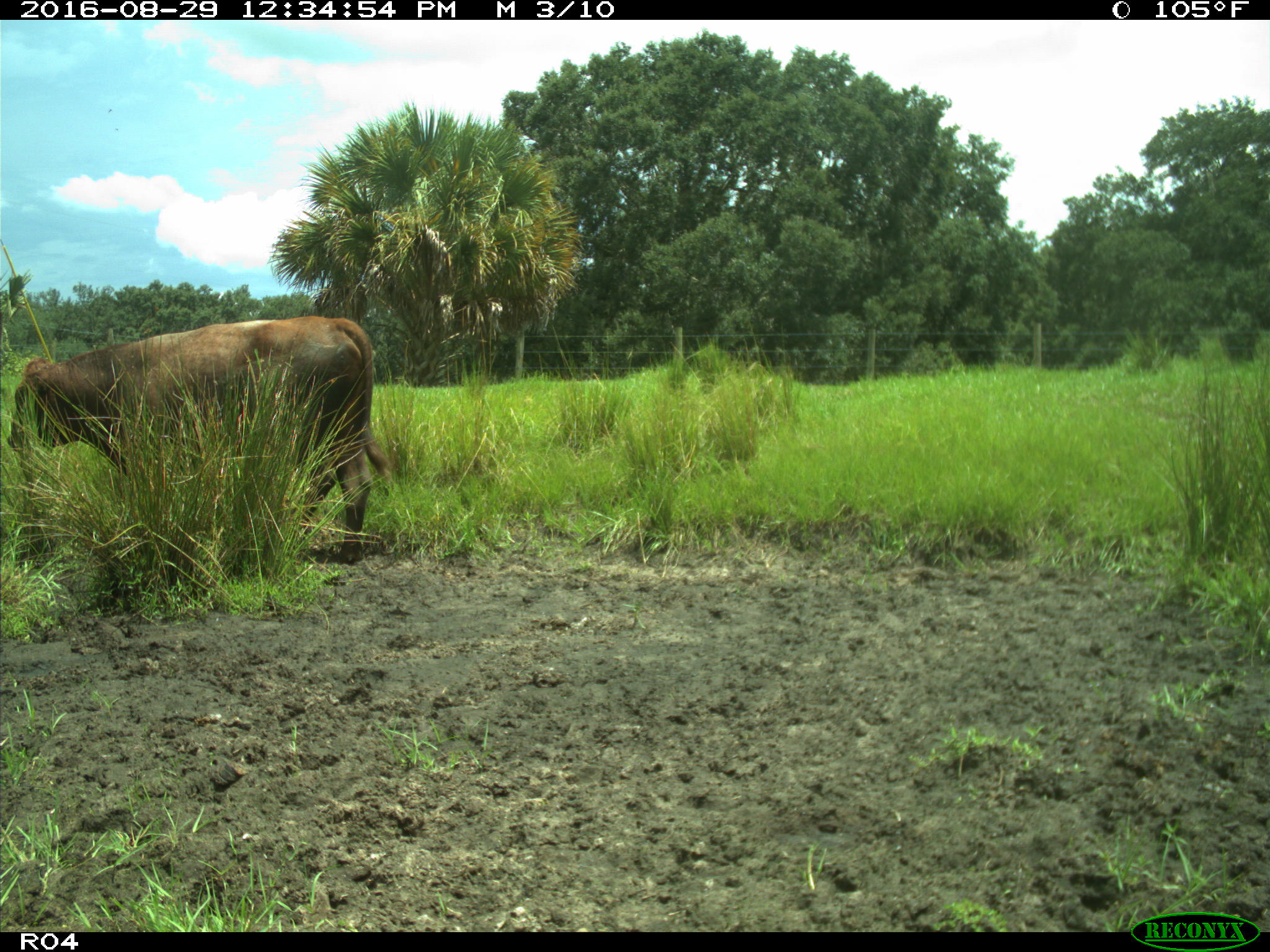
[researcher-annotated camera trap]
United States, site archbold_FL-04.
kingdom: Animalia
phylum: Chordata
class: Mammalia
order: Artiodactyla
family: Bovidae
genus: Bos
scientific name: Bos taurus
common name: domestic cow